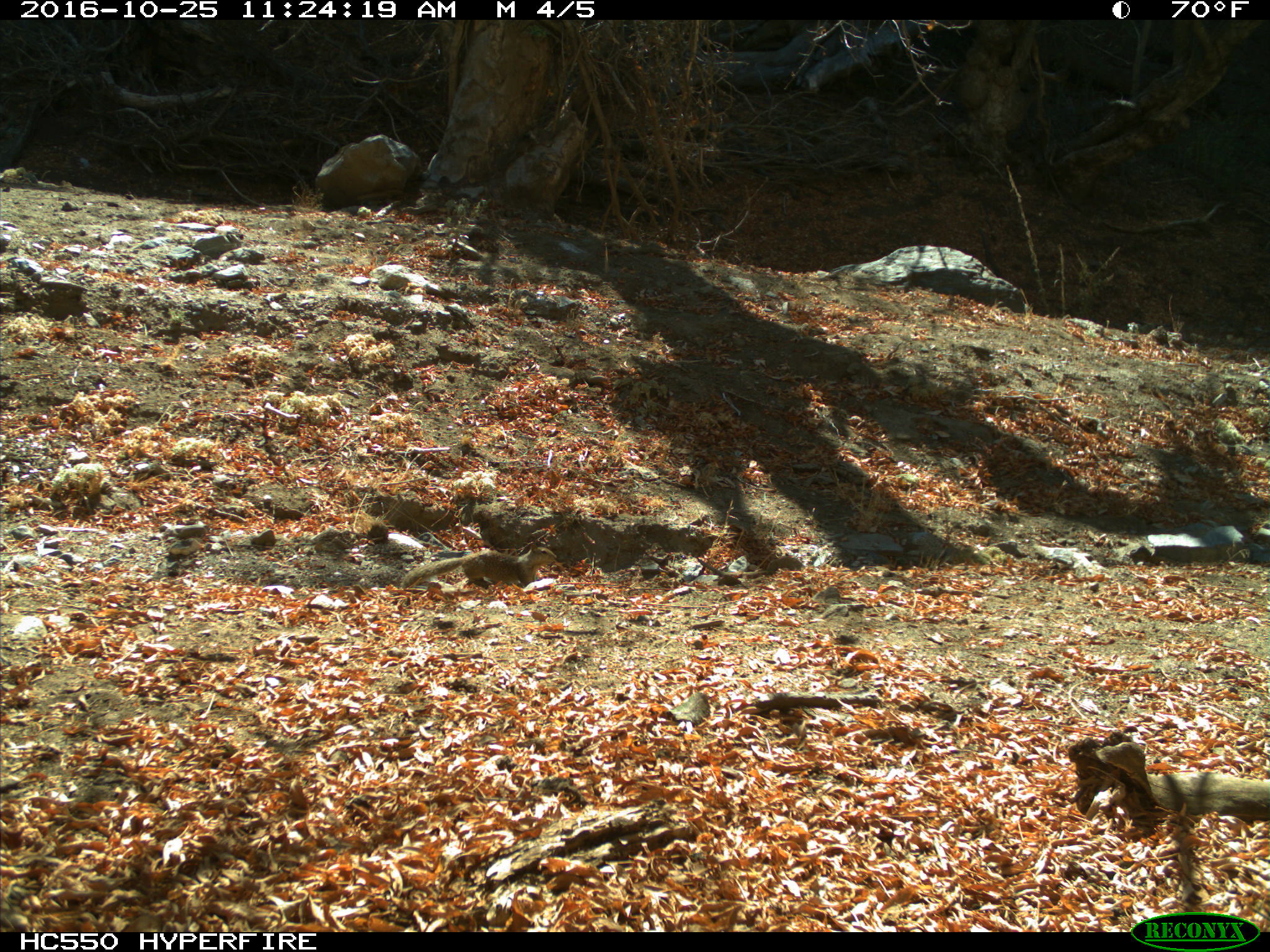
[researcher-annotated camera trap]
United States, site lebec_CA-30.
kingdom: Animalia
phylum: Chordata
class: Mammalia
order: Rodentia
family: Sciuridae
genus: Otospermophilus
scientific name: Otospermophilus beecheyi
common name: california ground squirrel